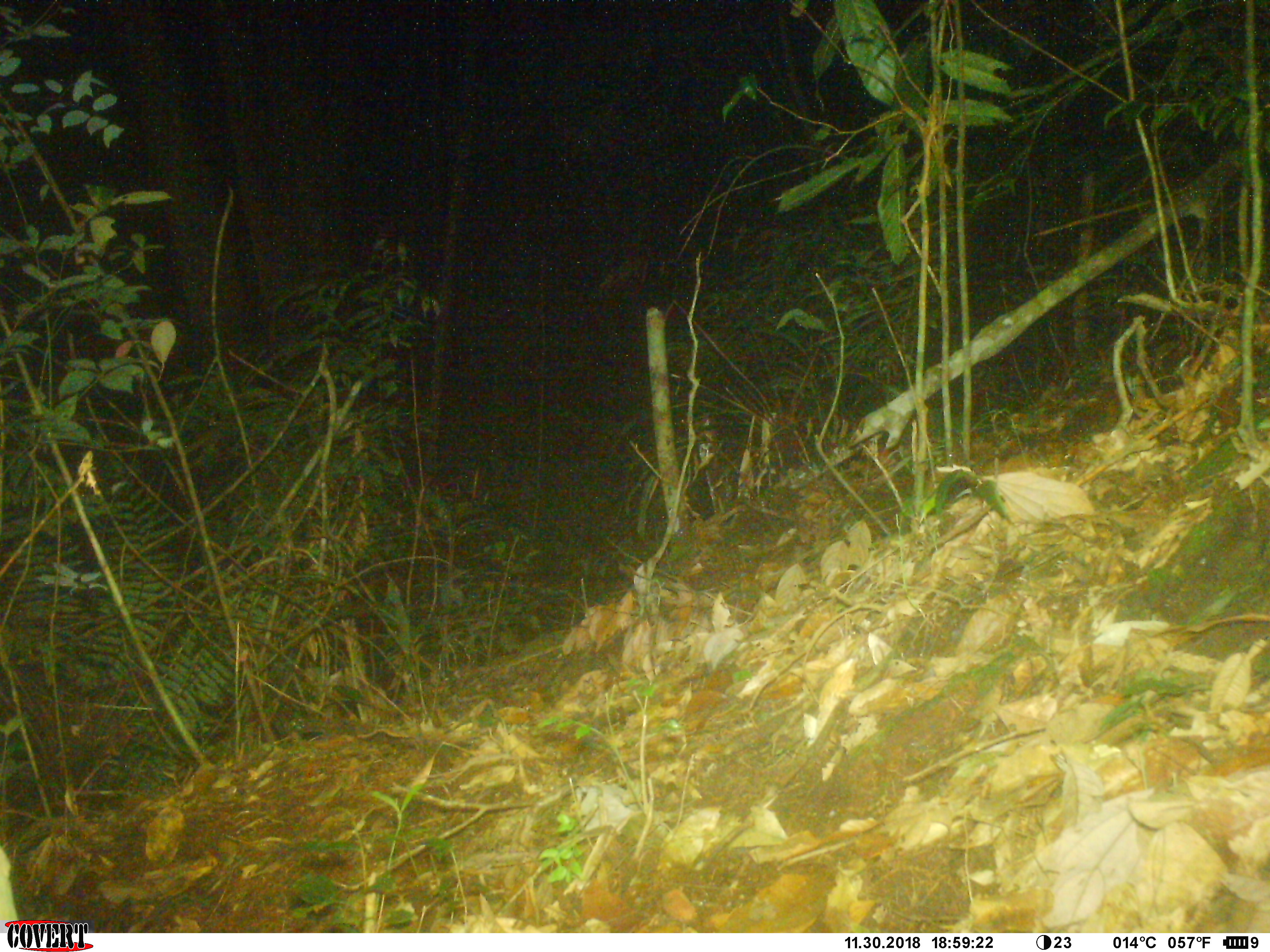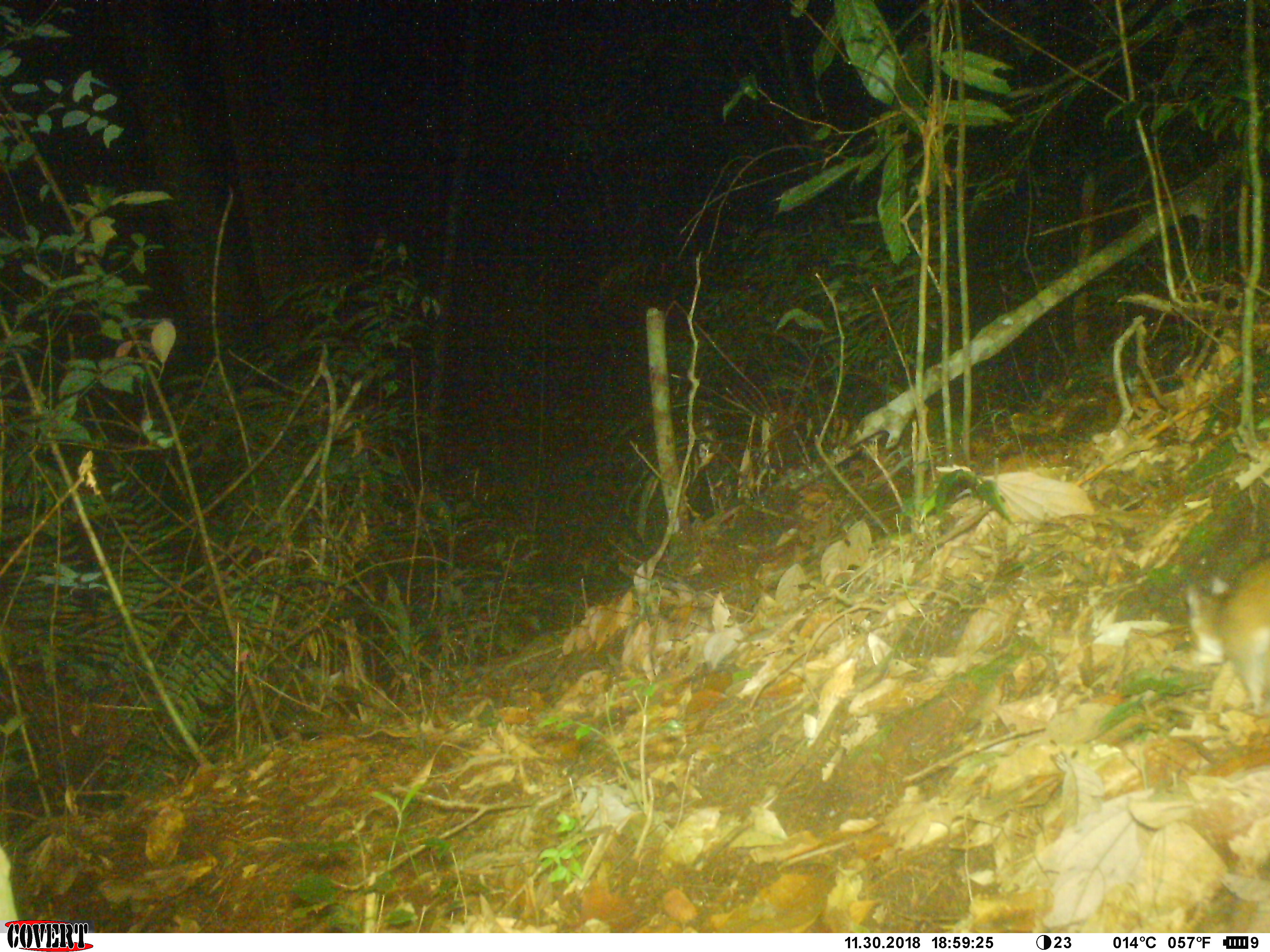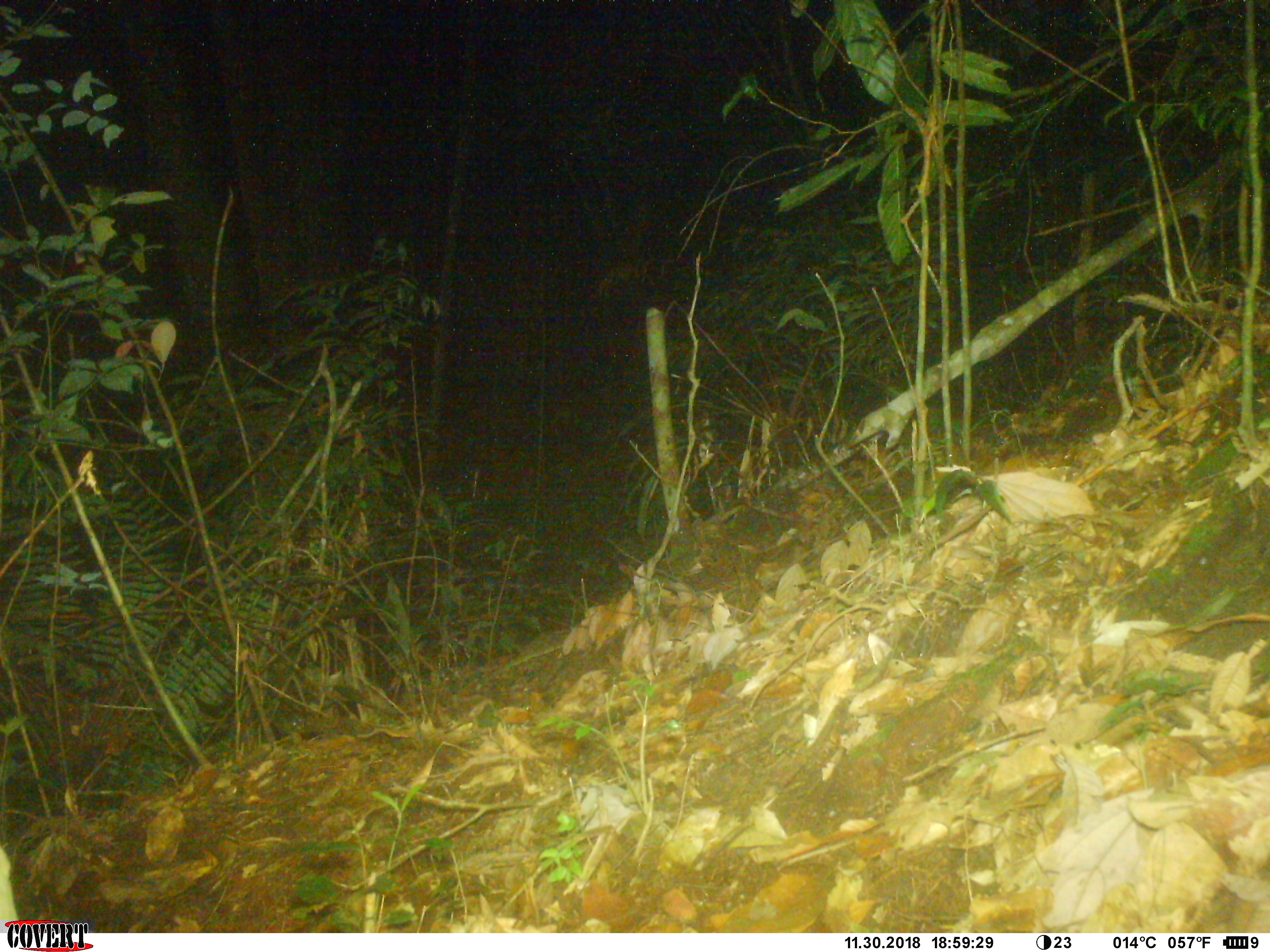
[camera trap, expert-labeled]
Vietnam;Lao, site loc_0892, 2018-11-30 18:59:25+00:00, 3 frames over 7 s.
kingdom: Animalia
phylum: Chordata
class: Mammalia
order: Rodentia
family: Muridae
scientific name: Muridae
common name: old-world mice and rats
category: unidentified murid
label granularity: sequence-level